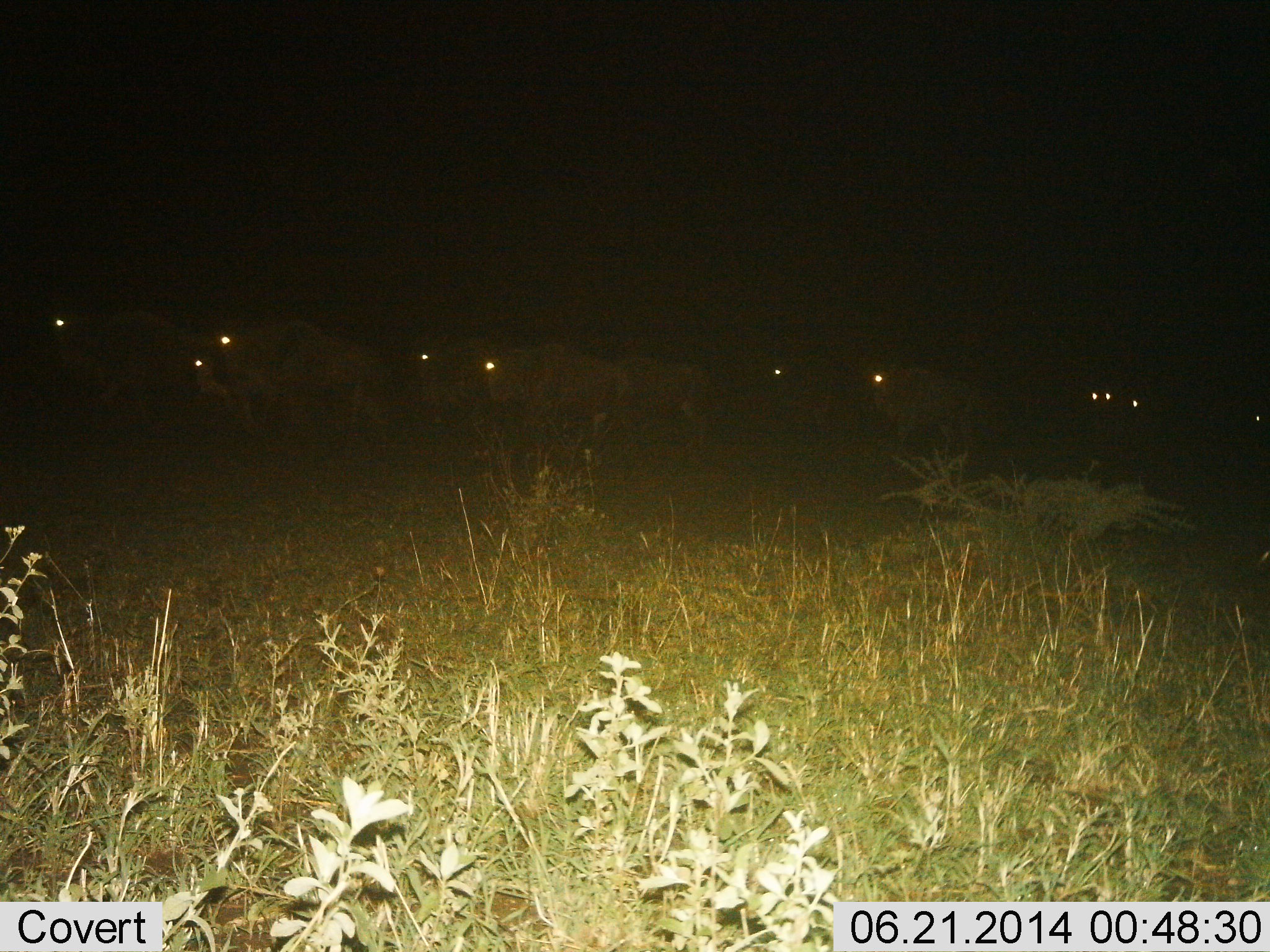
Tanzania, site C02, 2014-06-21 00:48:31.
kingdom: Animalia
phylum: Chordata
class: Mammalia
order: Artiodactyla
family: Bovidae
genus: Connochaetes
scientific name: Connochaetes taurinus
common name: blue wildebeest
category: wildebeest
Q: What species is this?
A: Wildebeest (blue wildebeest) (Connochaetes taurinus).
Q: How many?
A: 11-50.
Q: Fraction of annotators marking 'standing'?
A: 30%.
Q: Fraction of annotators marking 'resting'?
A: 0%.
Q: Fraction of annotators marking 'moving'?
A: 80%.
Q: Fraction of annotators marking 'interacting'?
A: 0%.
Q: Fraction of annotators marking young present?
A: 10%.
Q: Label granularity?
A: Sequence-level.